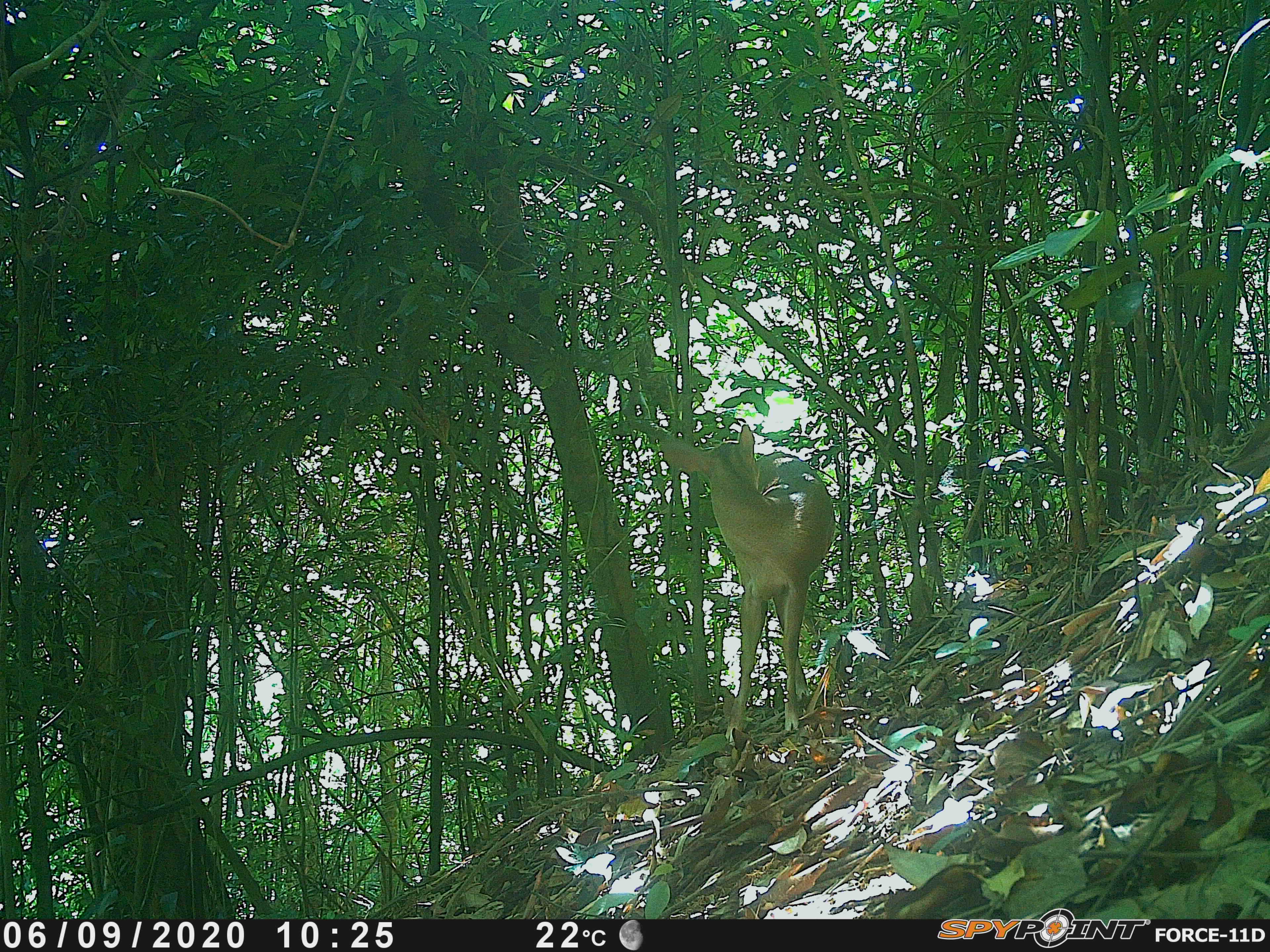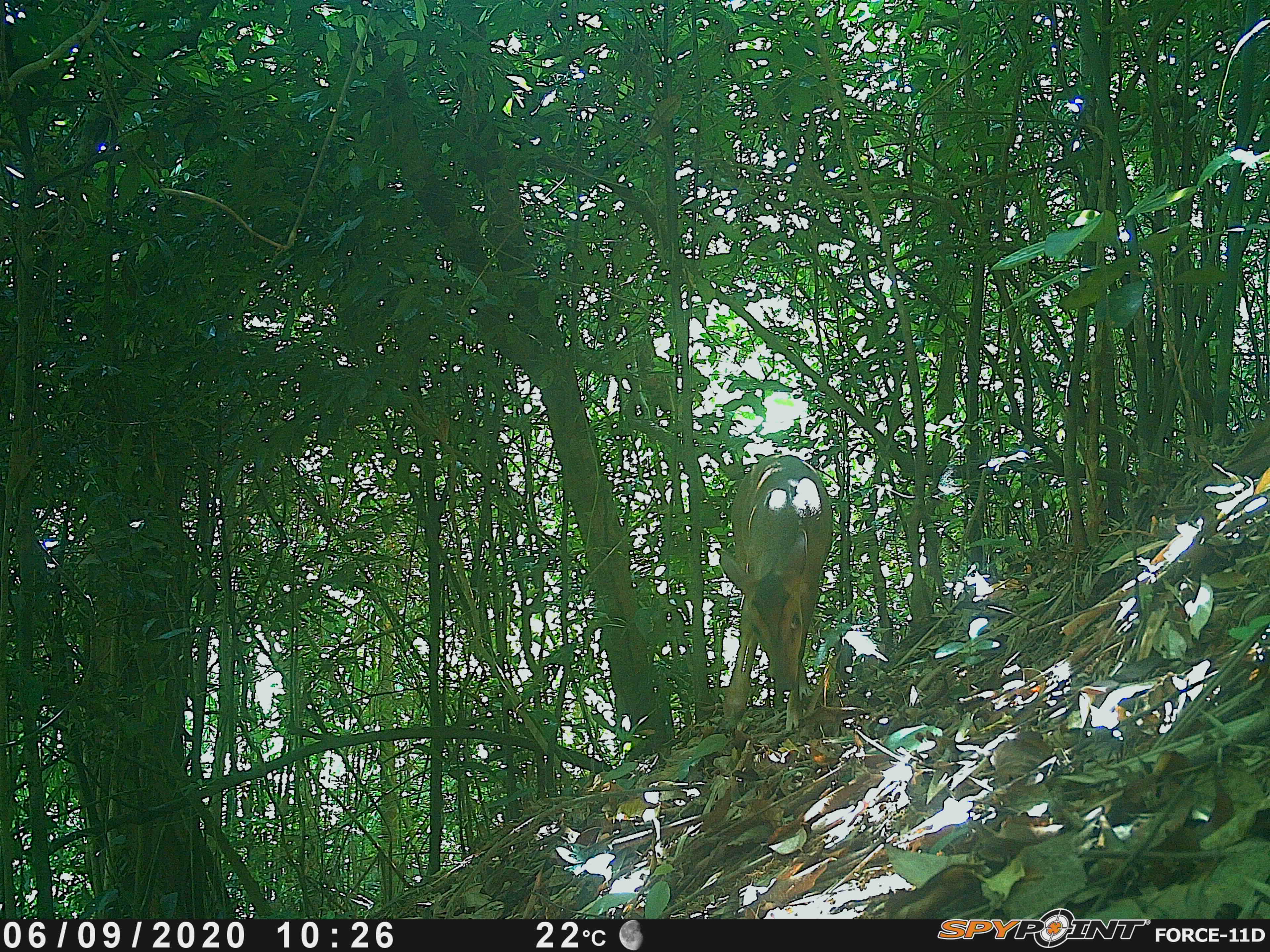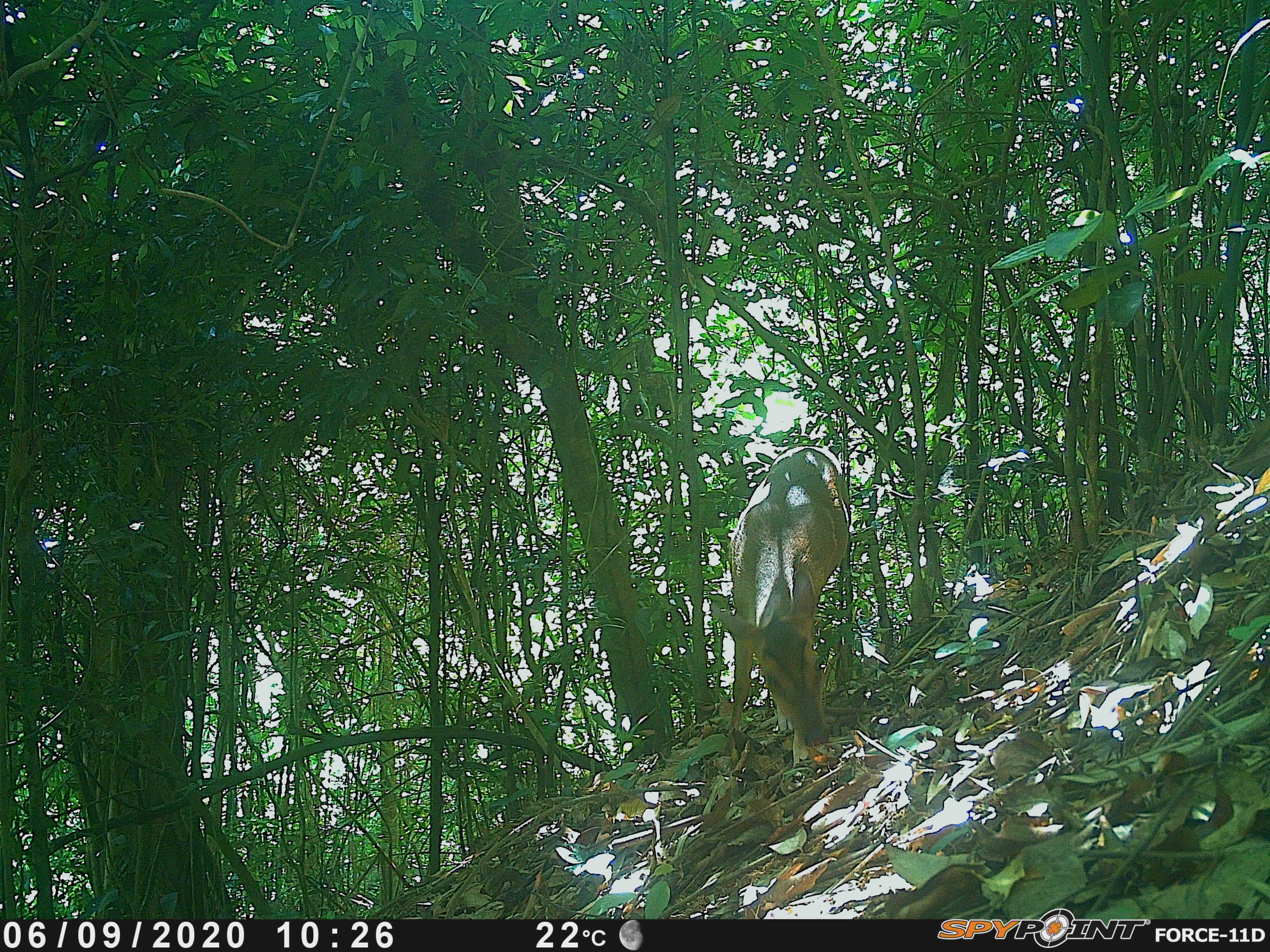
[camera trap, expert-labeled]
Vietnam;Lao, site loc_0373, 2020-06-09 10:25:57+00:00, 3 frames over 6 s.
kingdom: Animalia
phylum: Chordata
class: Mammalia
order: Artiodactyla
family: Cervidae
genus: Muntiacus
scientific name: Muntiacus vuquangensis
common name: large-antlered muntjac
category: large antlered muntjac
Large antlered muntjac (large-antlered muntjac) (Muntiacus vuquangensis). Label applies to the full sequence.